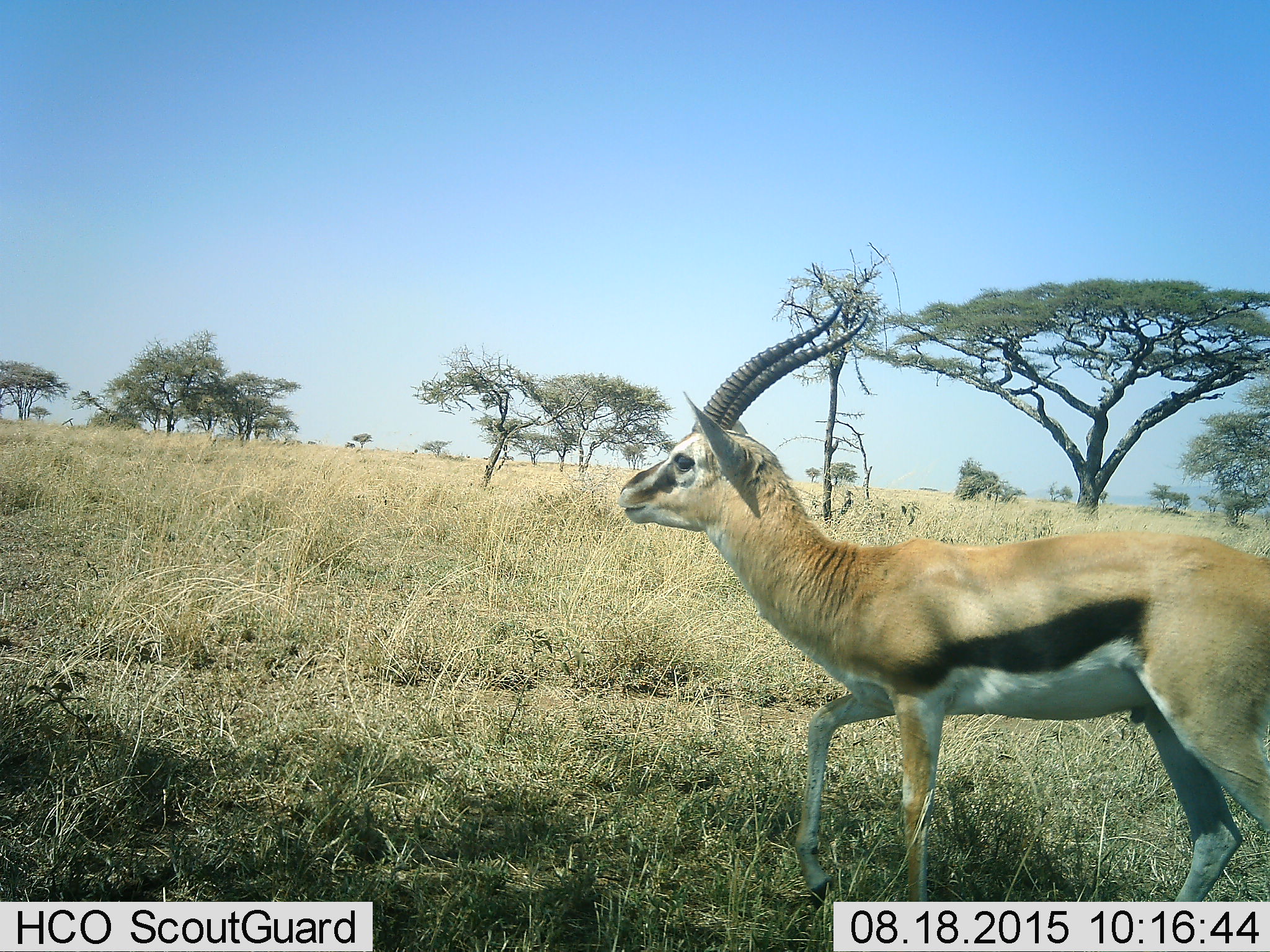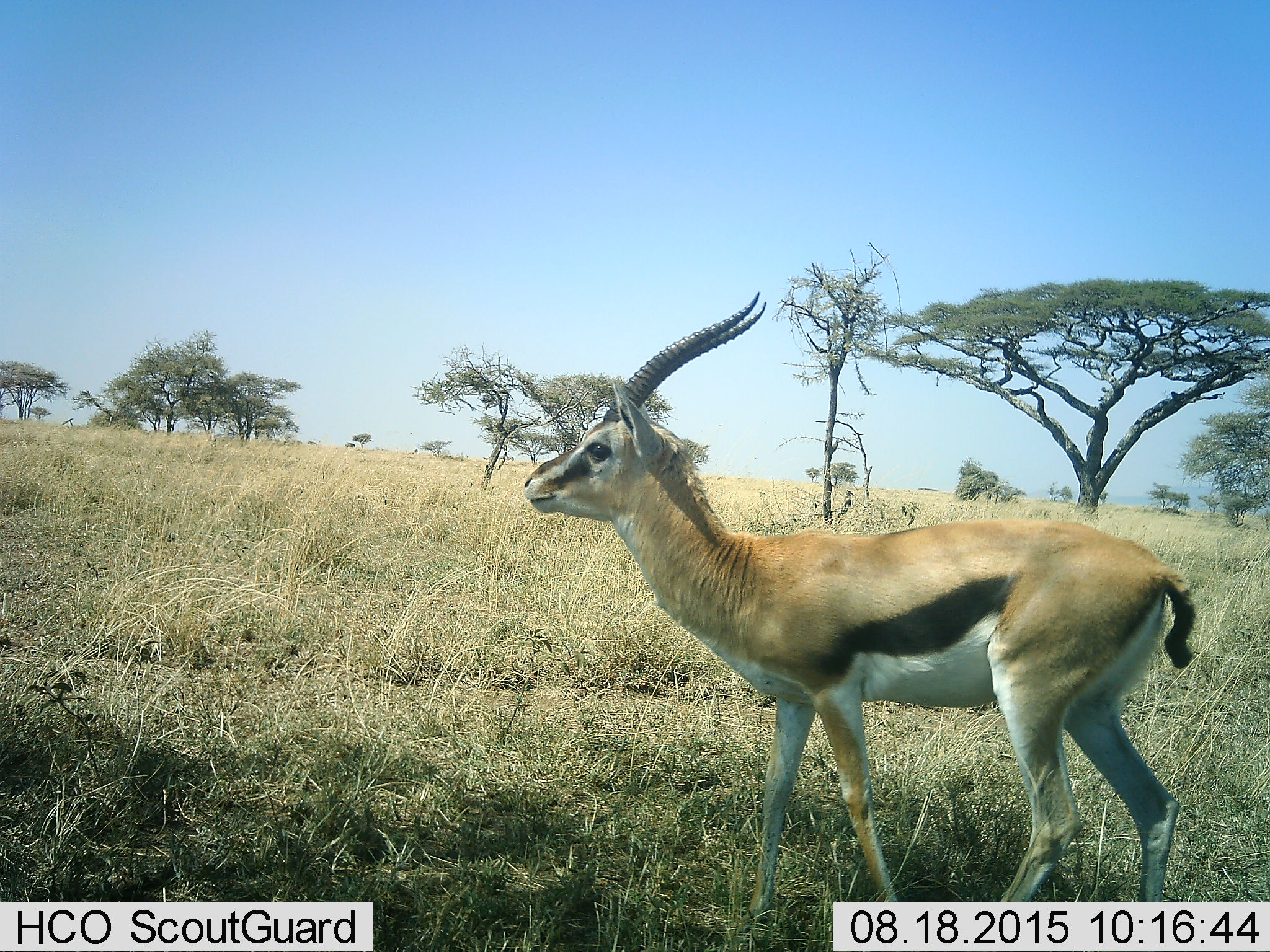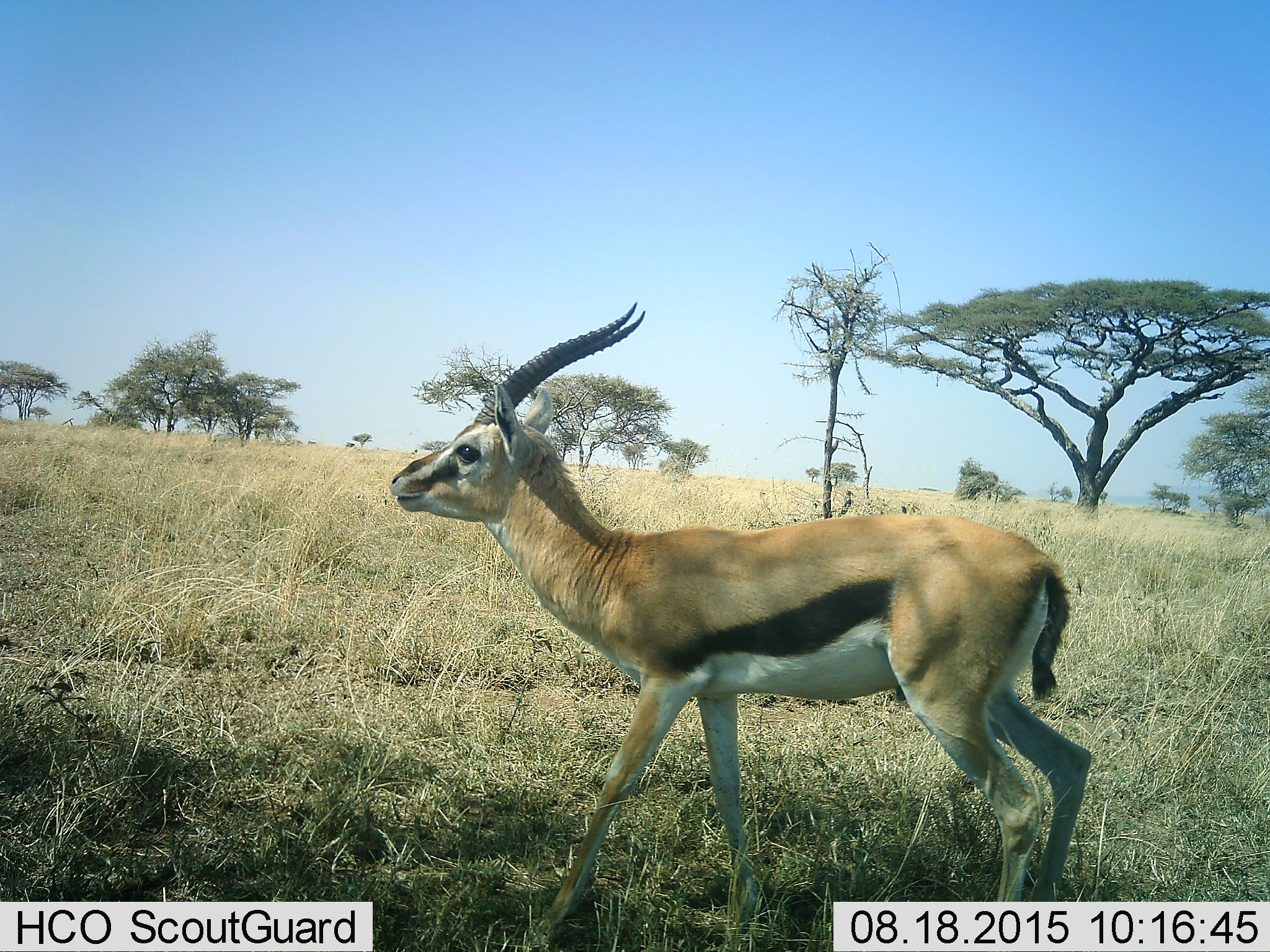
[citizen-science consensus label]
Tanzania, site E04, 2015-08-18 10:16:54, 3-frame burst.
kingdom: Animalia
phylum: Chordata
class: Mammalia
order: Artiodactyla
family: Bovidae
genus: Eudorcas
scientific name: Eudorcas thomsonii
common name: thomson's gazelle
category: gazellethomsons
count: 1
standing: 6%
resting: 0%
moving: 100%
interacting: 0%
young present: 0%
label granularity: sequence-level